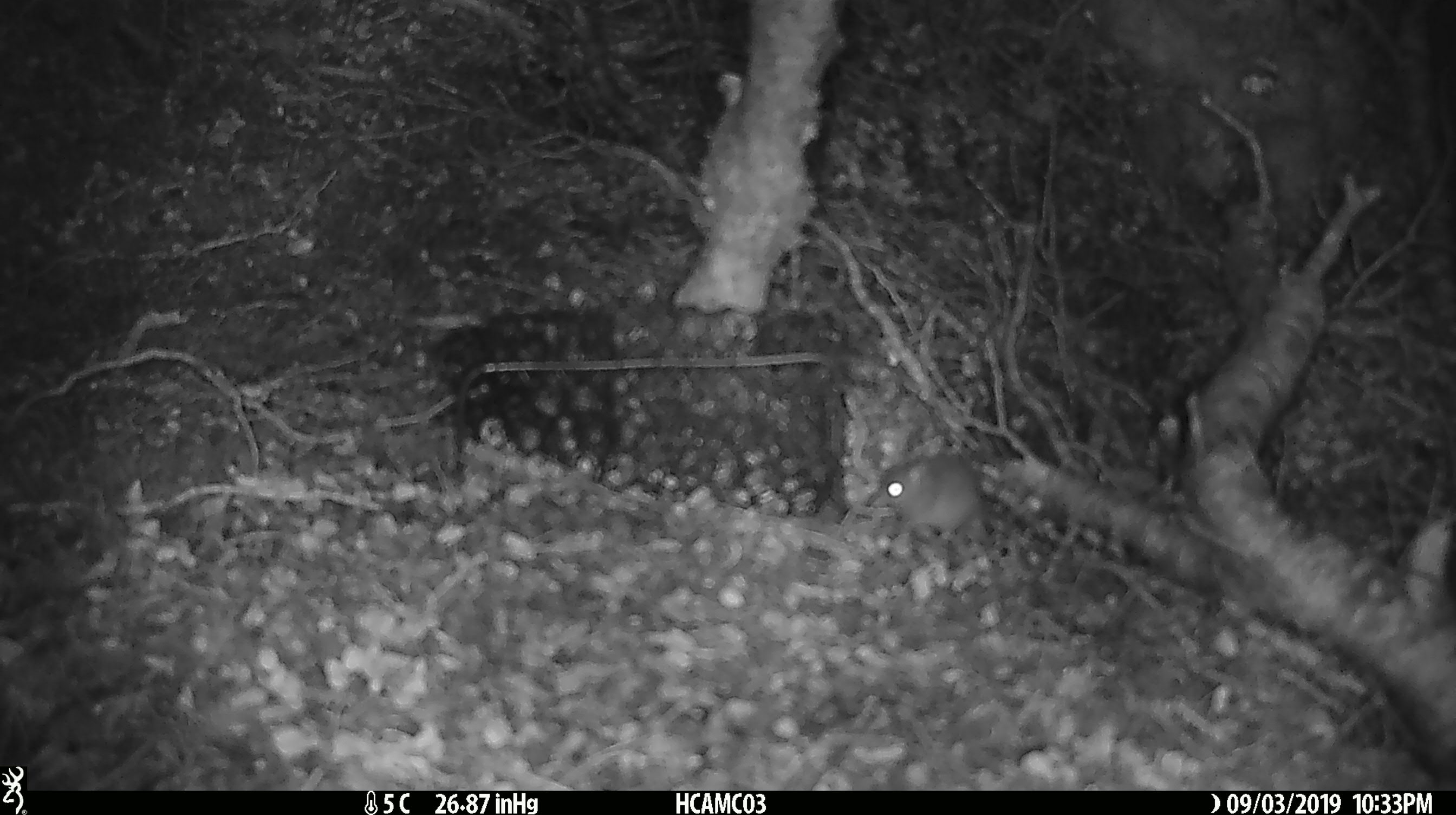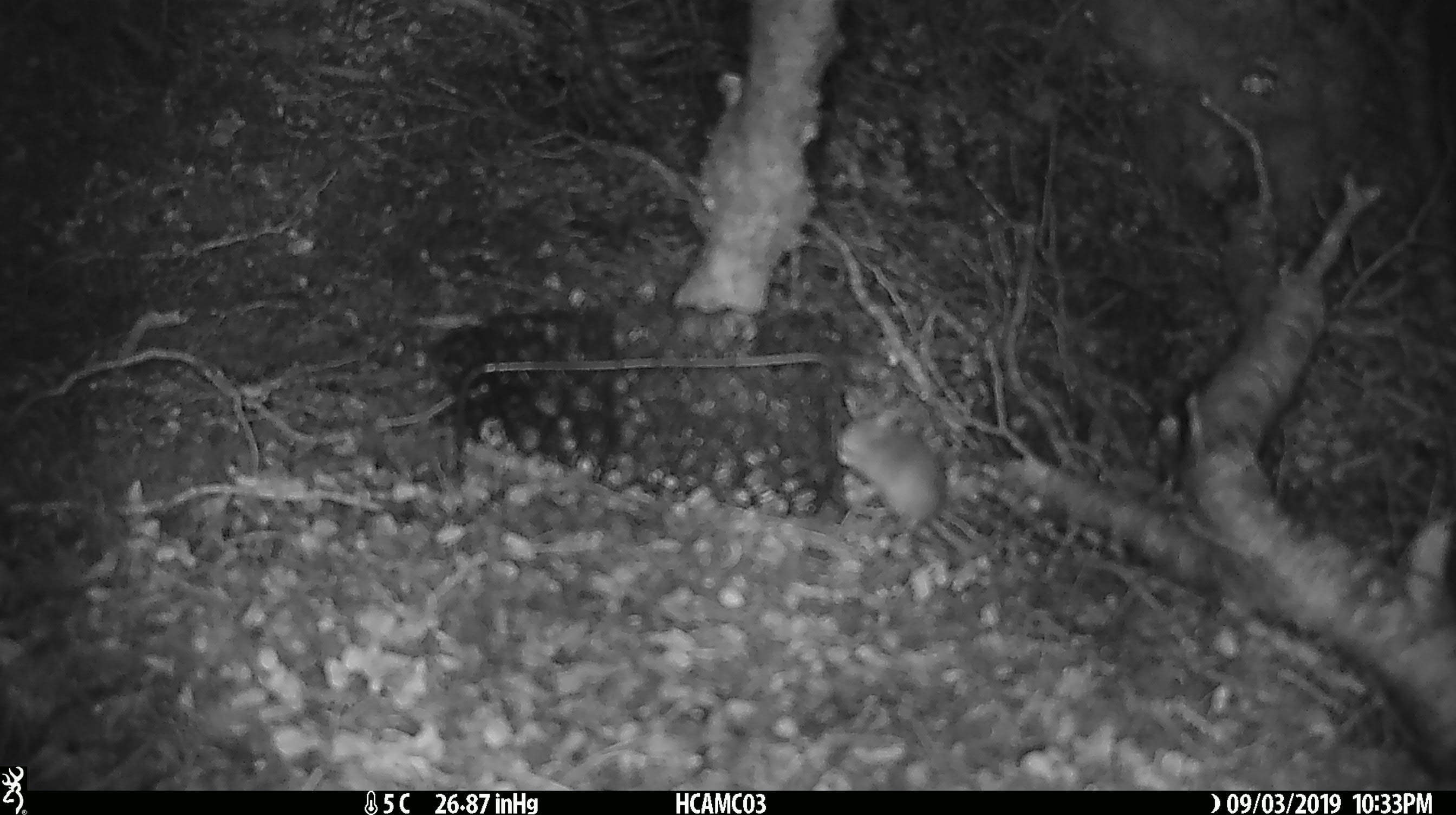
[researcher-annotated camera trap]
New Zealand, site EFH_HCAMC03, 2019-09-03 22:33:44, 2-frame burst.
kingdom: Animalia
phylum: Chordata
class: Mammalia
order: Rodentia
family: Muridae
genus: Mus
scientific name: Mus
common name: mouse